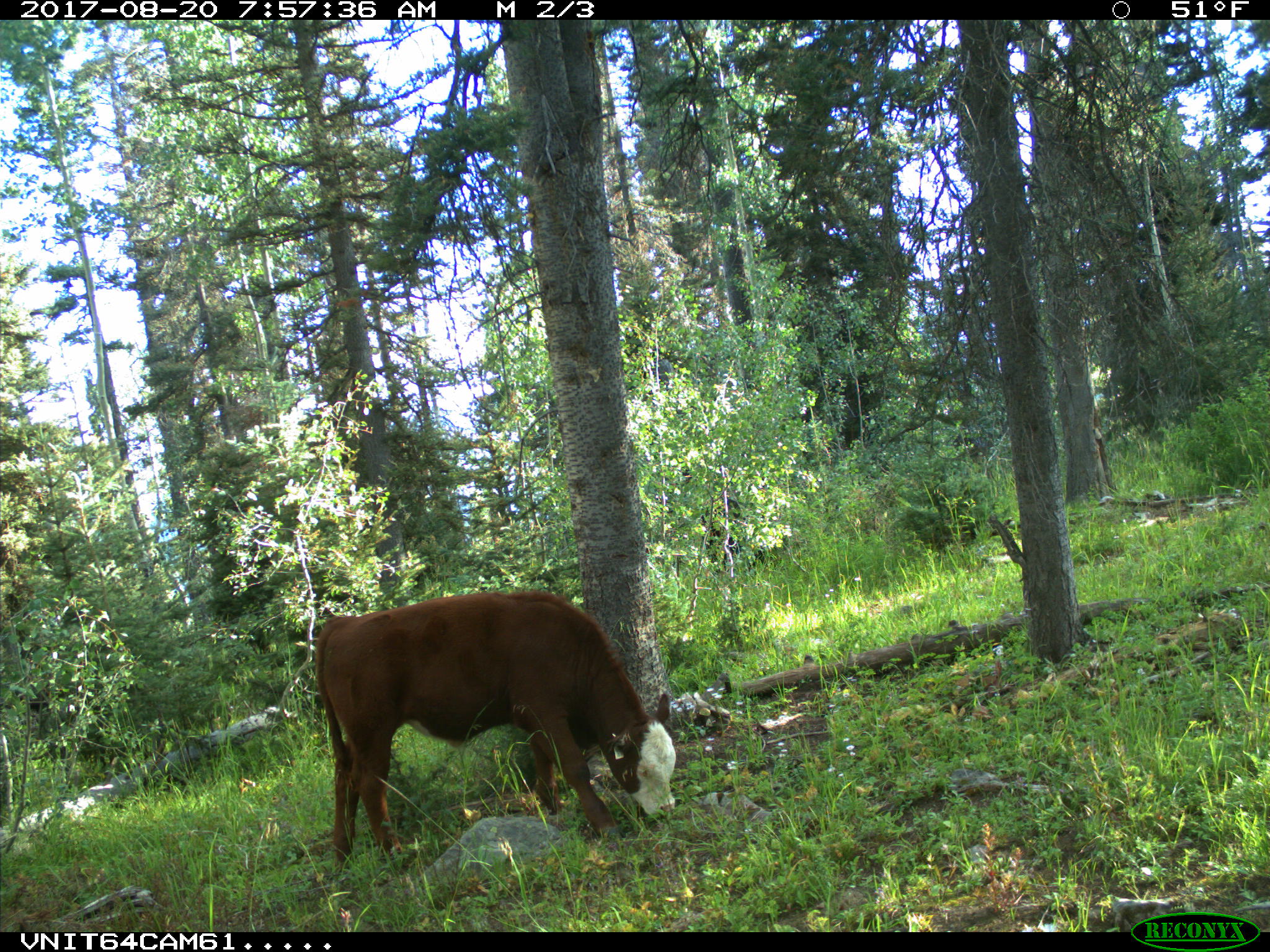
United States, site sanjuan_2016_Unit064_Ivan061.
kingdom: Animalia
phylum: Chordata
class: Mammalia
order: Artiodactyla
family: Bovidae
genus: Bos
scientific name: Bos taurus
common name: domestic cow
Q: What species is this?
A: Bos taurus (domestic cow).